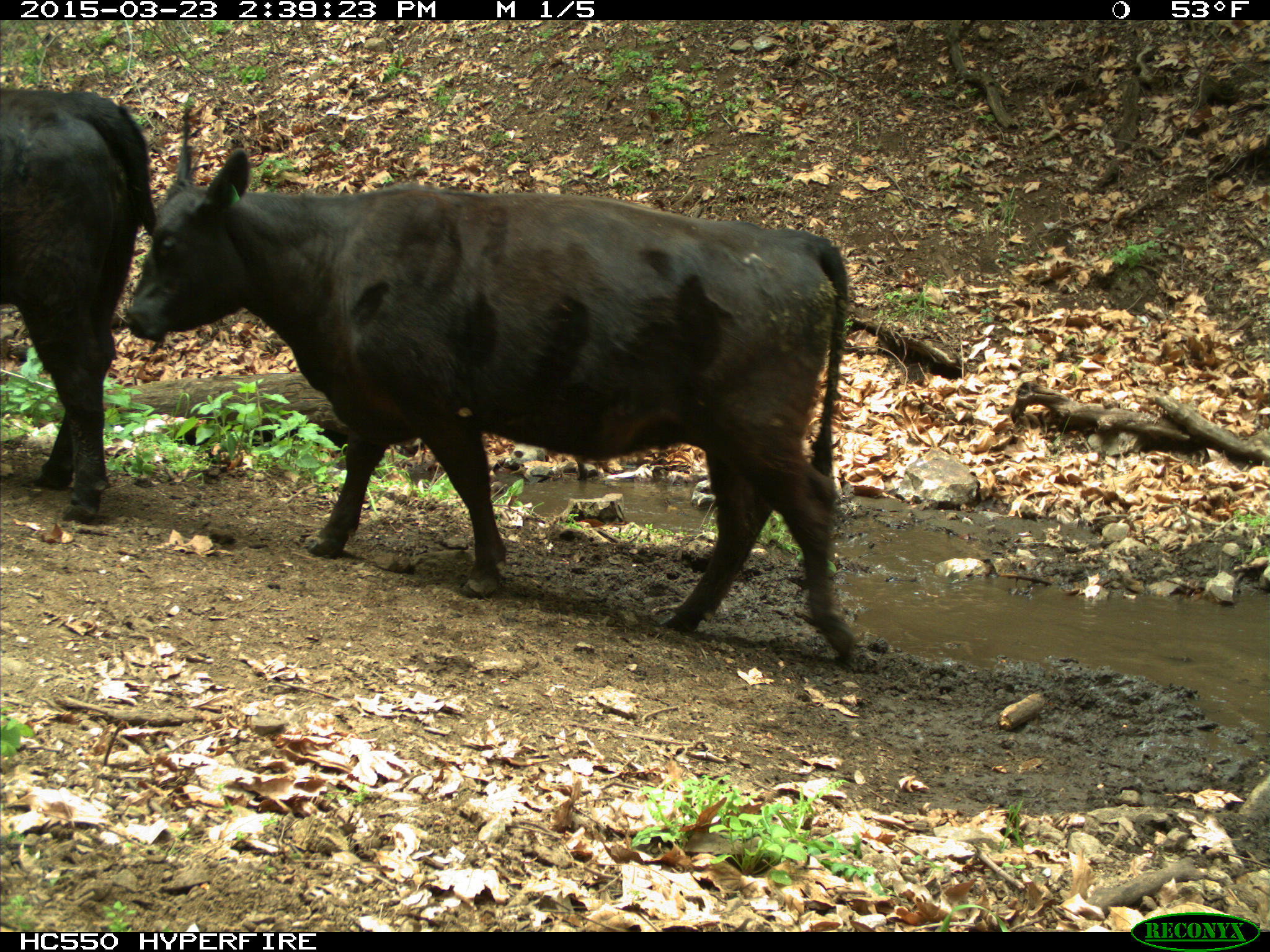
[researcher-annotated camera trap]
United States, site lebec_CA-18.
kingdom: Animalia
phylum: Chordata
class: Mammalia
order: Artiodactyla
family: Bovidae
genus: Bos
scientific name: Bos taurus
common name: domestic cow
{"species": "Bos taurus (domestic cow)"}